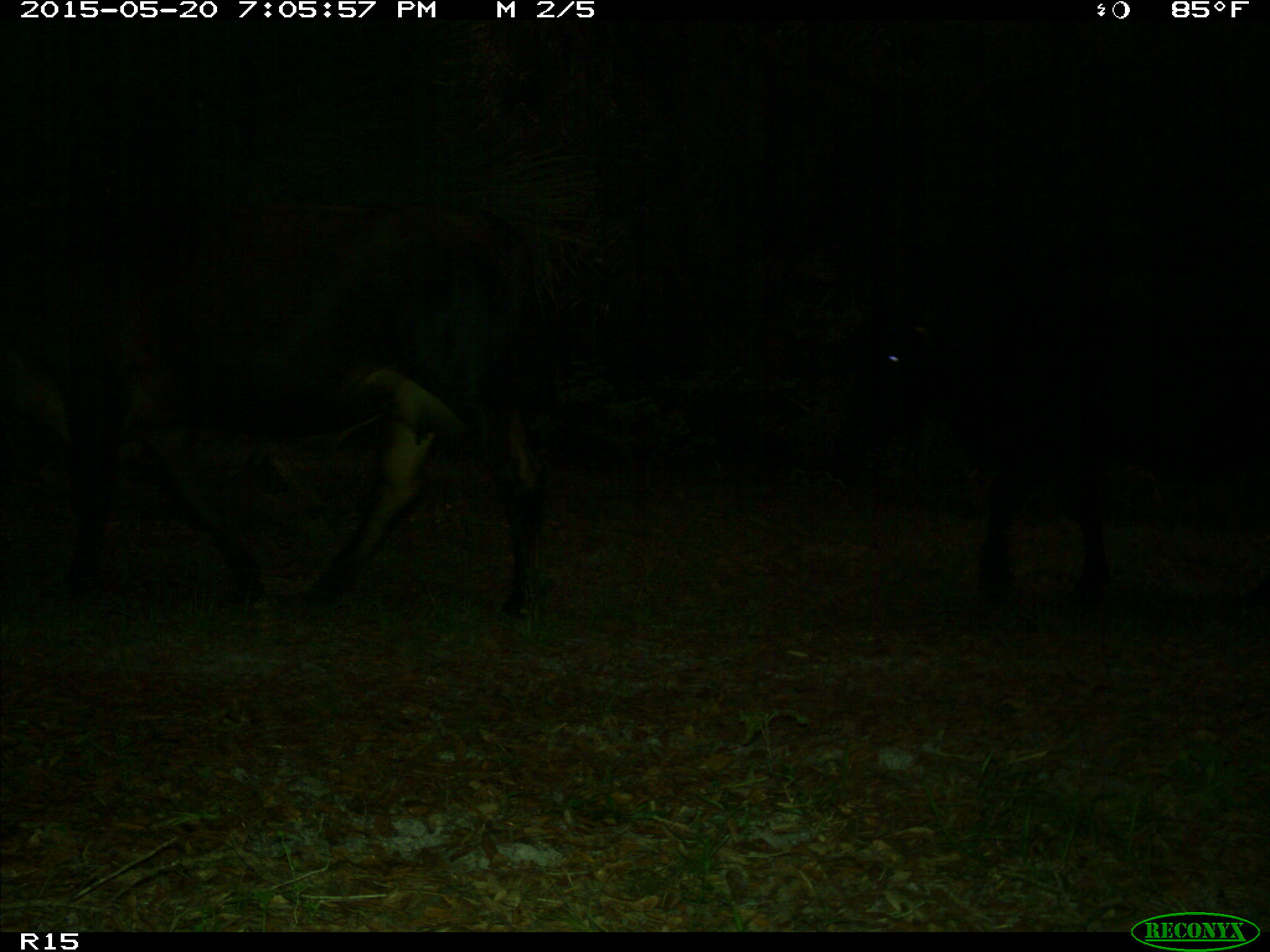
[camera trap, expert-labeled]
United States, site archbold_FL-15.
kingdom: Animalia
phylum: Chordata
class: Mammalia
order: Artiodactyla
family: Bovidae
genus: Bos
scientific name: Bos taurus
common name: domestic cow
Bos taurus (domestic cow).